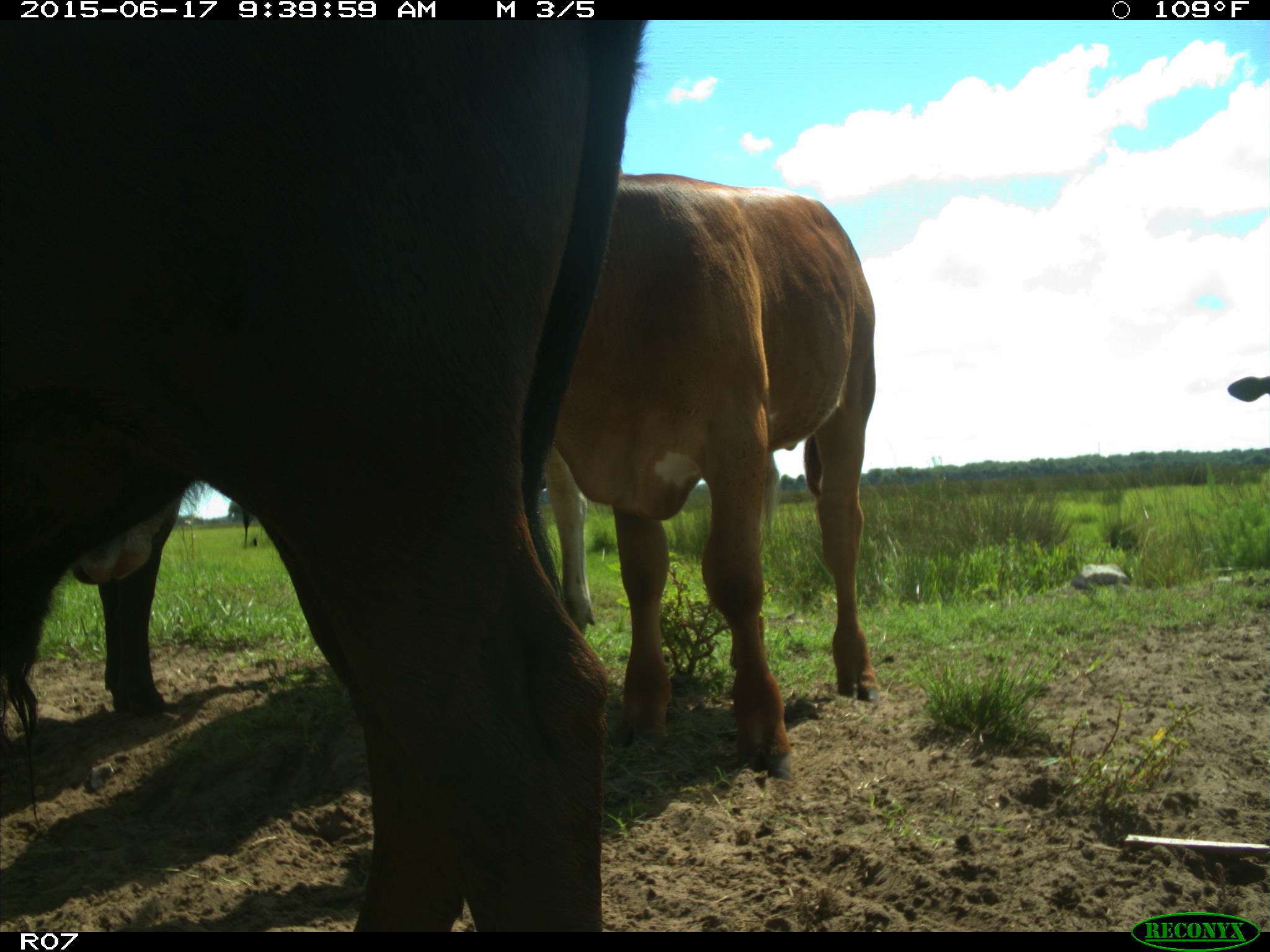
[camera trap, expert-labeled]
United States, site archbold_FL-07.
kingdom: Animalia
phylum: Chordata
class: Mammalia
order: Artiodactyla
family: Bovidae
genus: Bos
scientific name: Bos taurus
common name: domestic cow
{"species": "Bos taurus (domestic cow)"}